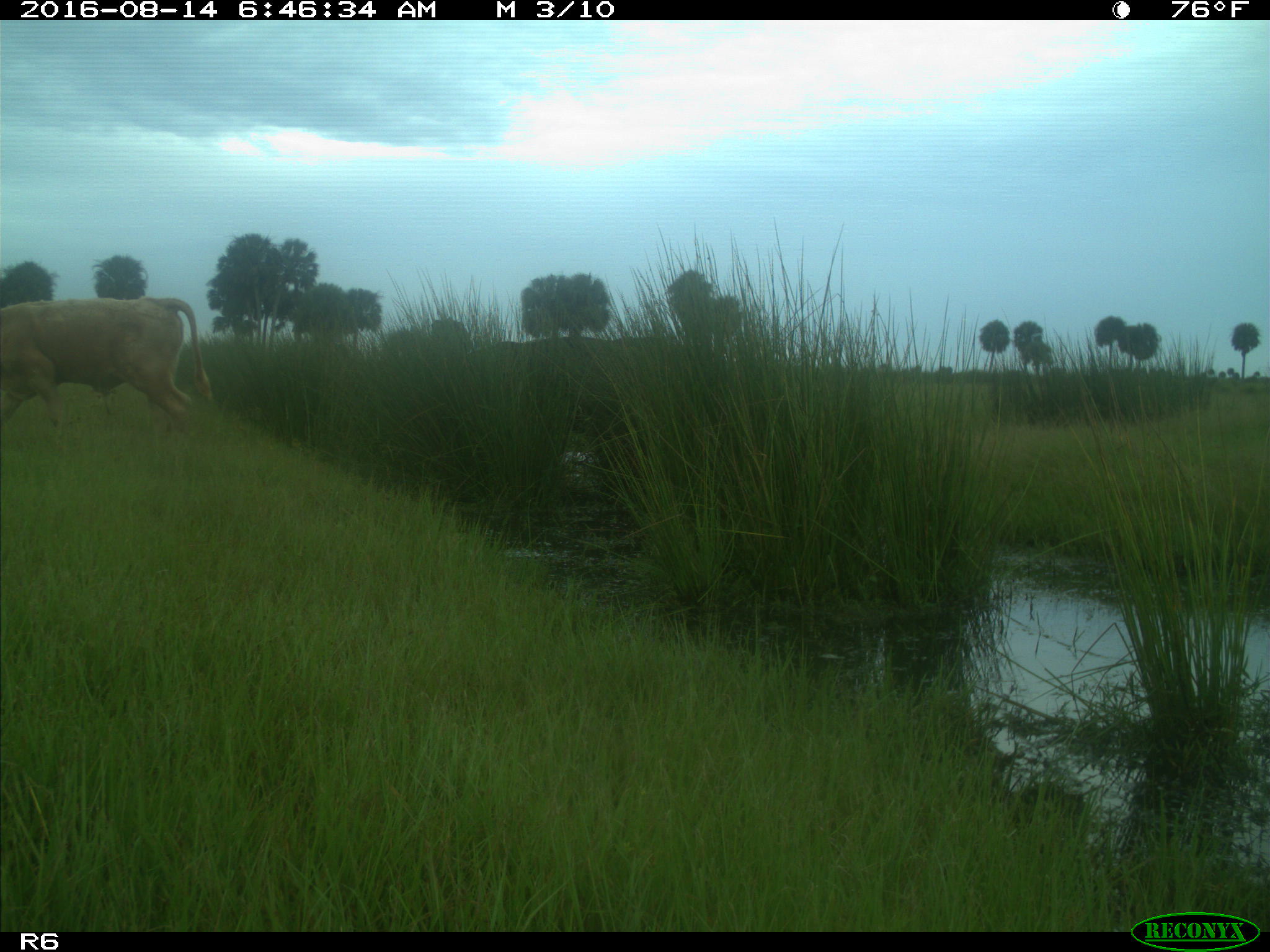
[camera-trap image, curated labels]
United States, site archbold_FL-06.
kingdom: Animalia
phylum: Chordata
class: Mammalia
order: Artiodactyla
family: Bovidae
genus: Bos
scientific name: Bos taurus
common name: domestic cow